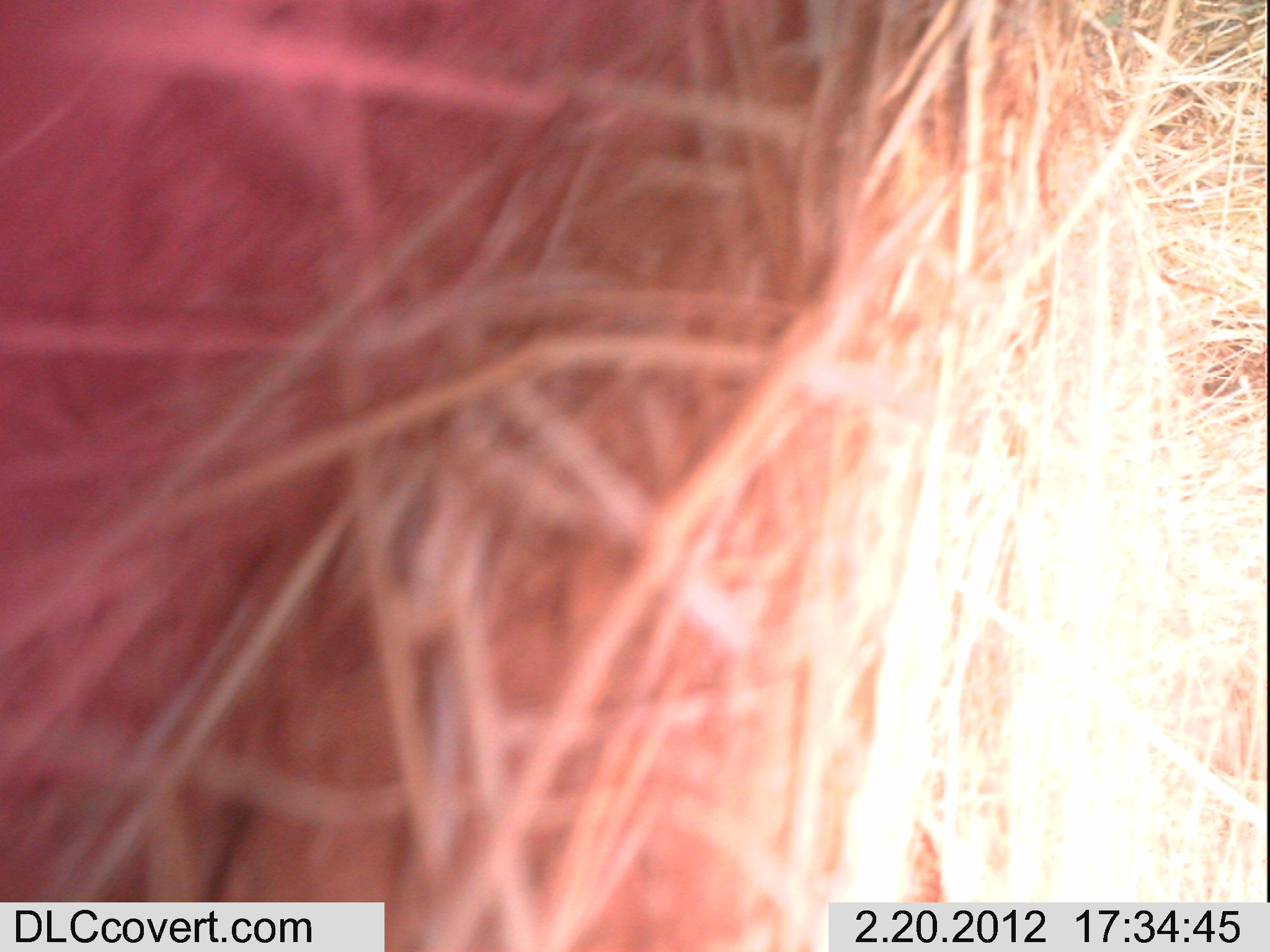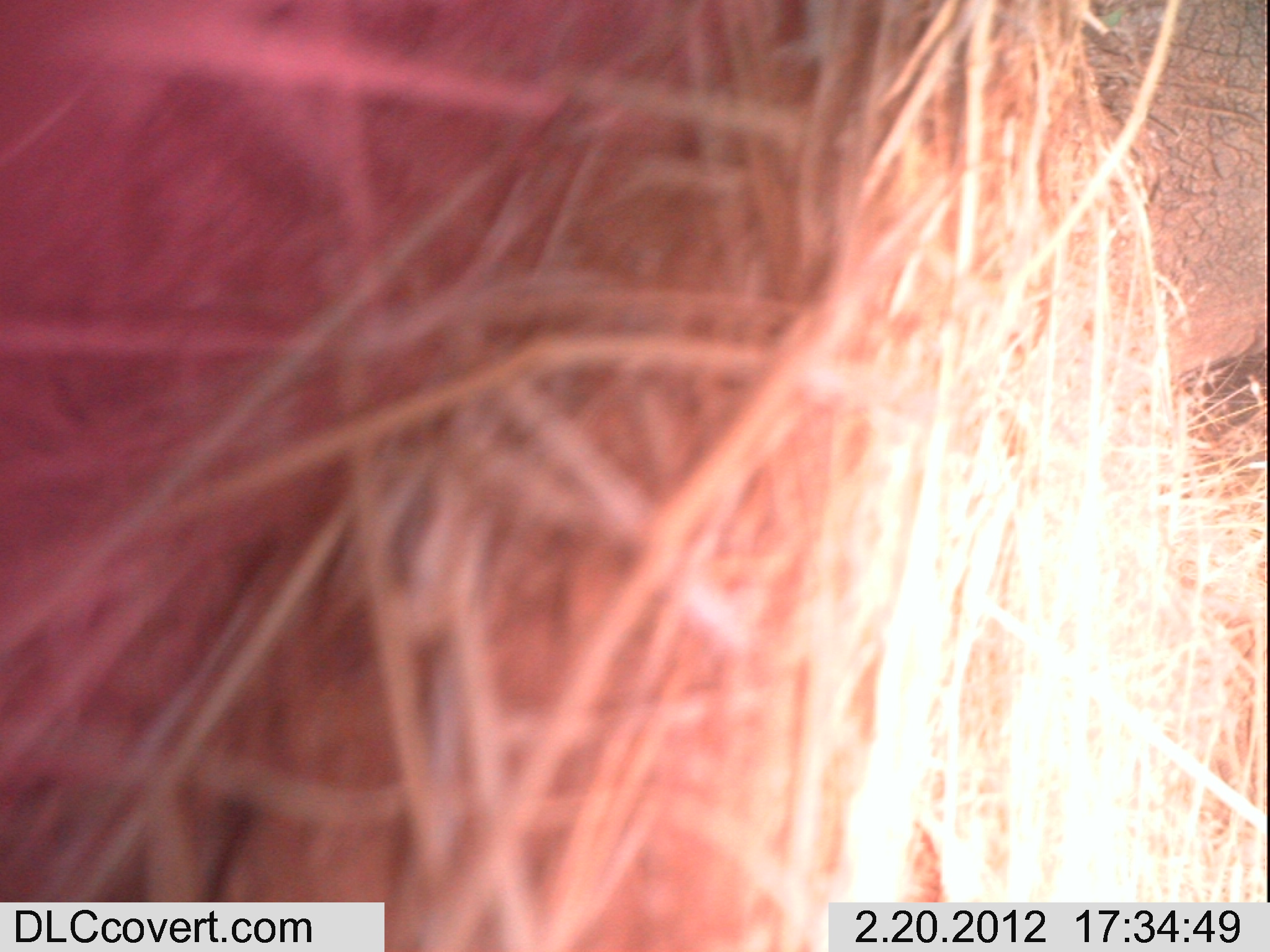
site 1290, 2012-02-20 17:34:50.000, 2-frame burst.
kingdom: Animalia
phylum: Chordata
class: Mammalia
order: Proboscidea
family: Elephantidae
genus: Loxodonta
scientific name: Loxodonta africana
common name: african bush elephant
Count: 1.